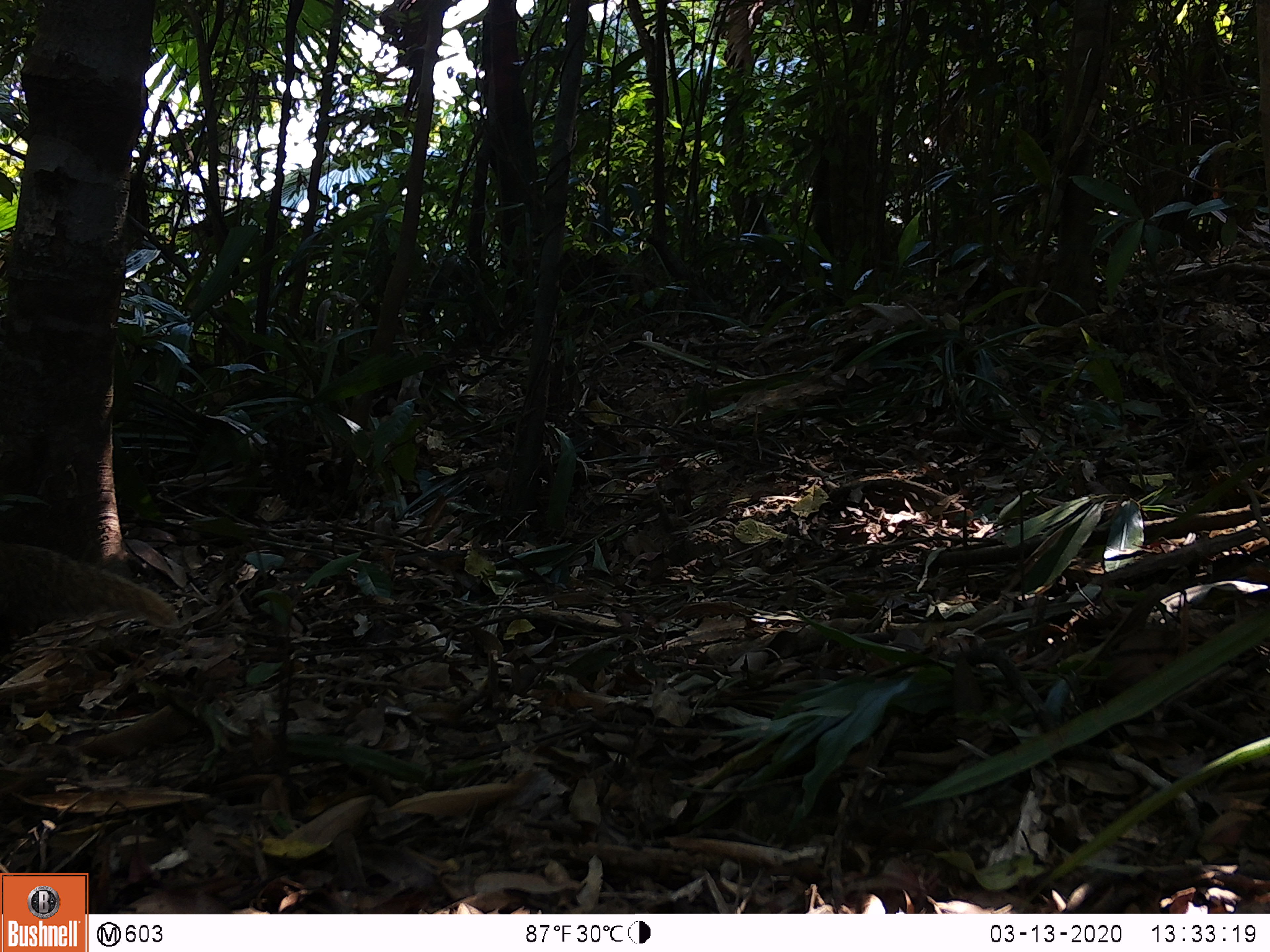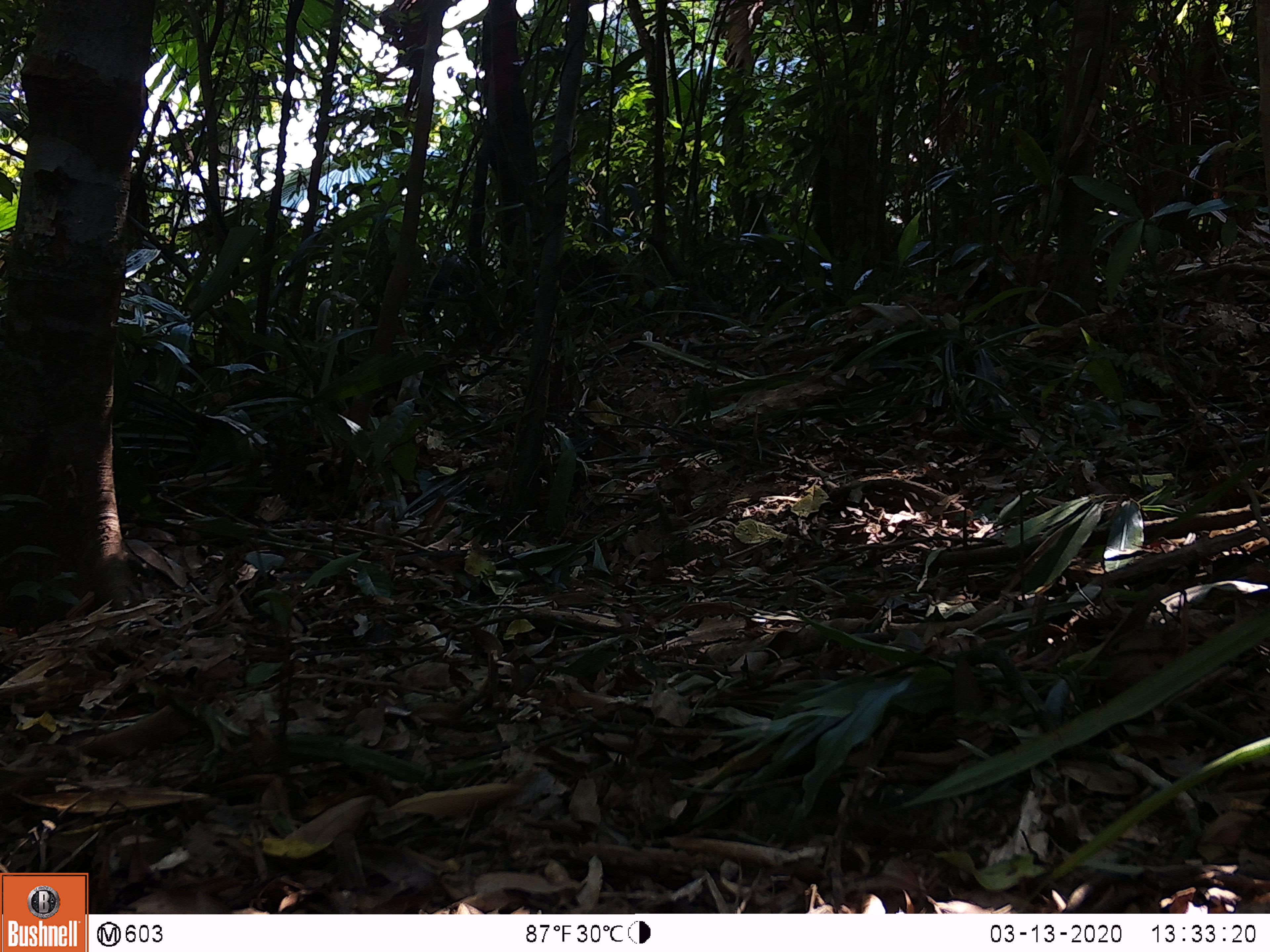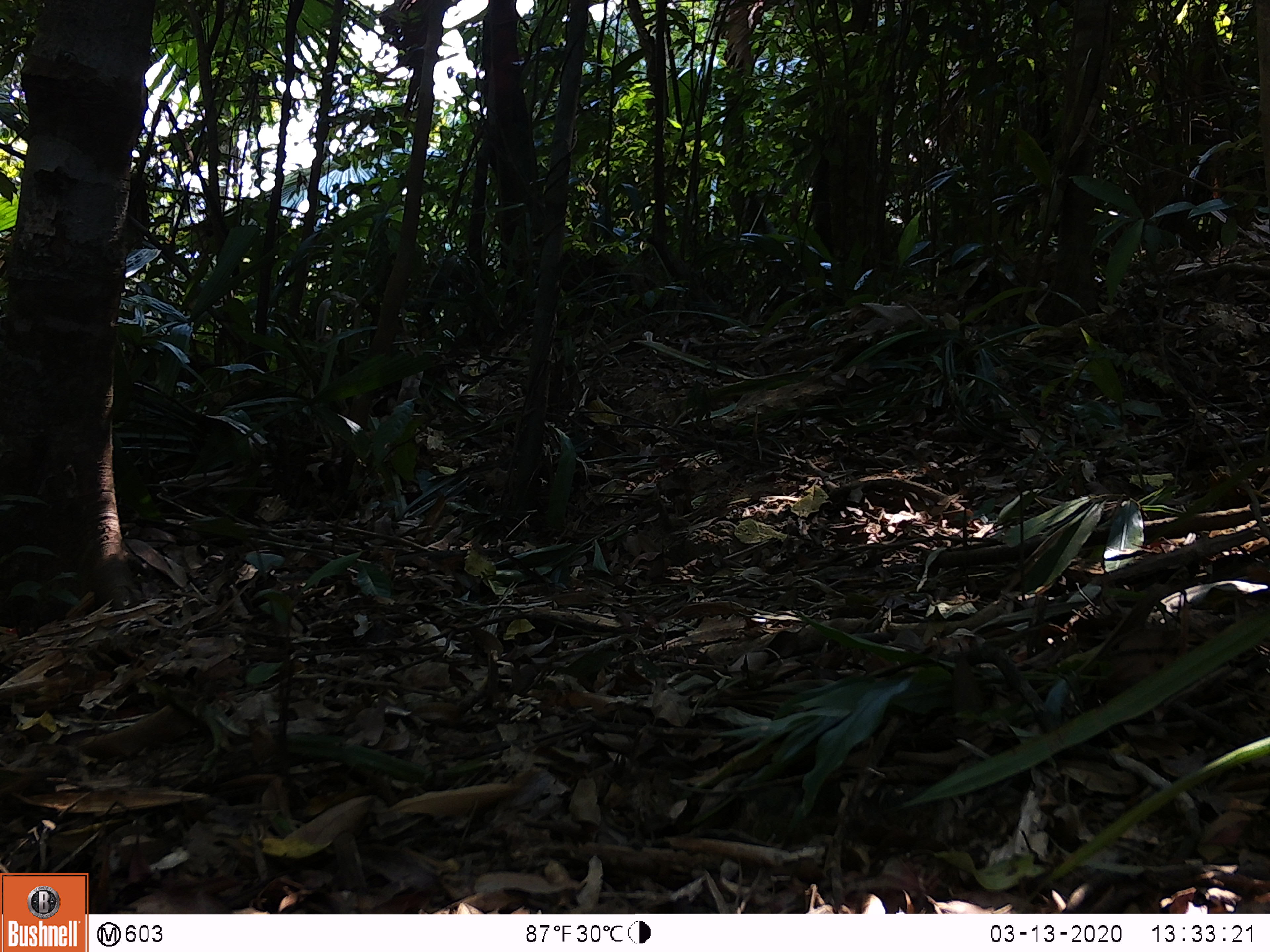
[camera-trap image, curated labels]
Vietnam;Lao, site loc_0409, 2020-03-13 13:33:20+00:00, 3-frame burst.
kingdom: Animalia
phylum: Chordata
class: Mammalia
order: Carnivora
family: Herpestidae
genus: Urva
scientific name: Urva urva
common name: crab-eating mongoose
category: crab eating mongoose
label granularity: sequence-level